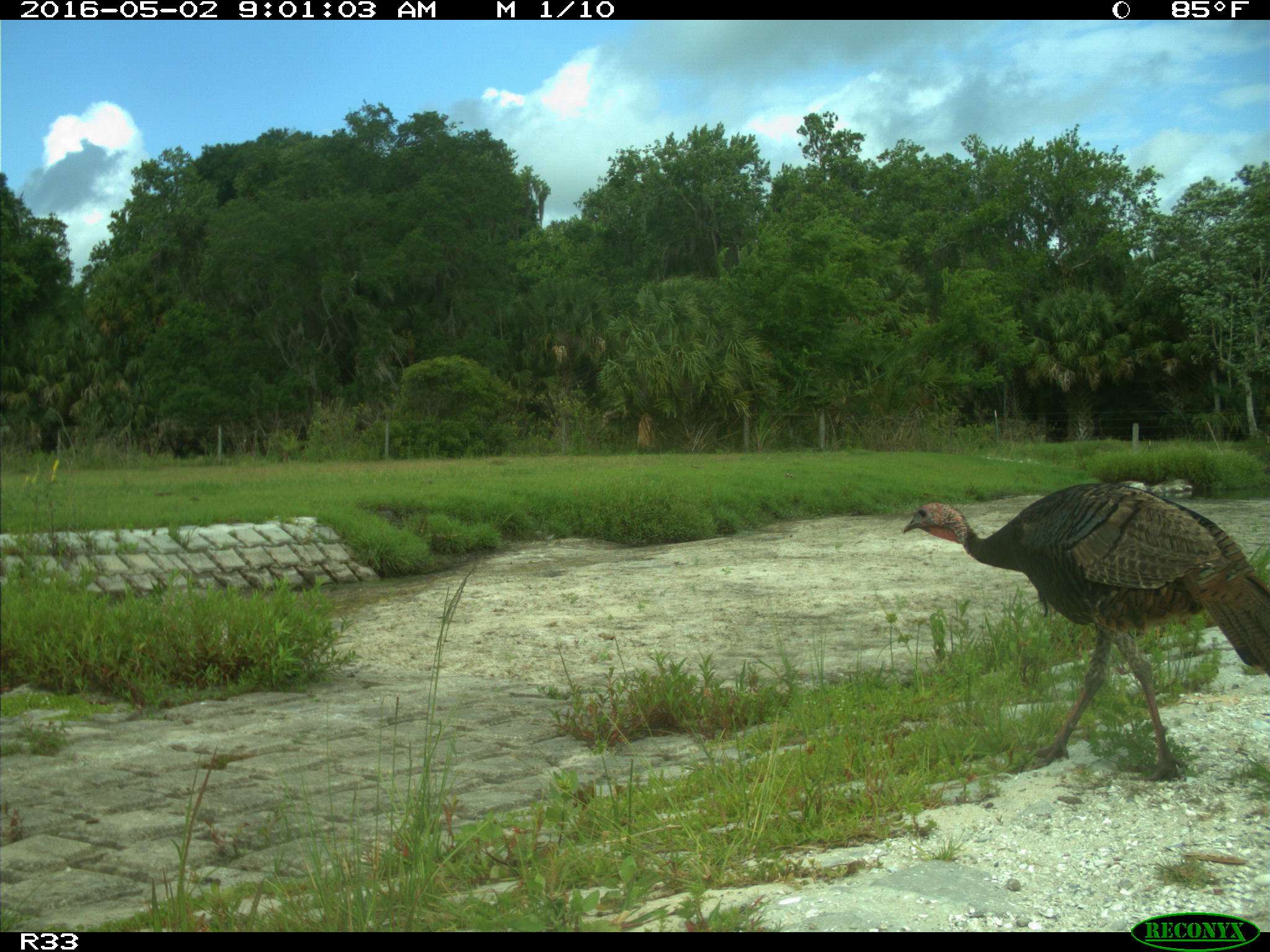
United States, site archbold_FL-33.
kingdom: Animalia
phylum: Chordata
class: Aves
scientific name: Aves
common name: birds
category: unidentified bird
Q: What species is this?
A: Unidentified bird (birds) (Aves).